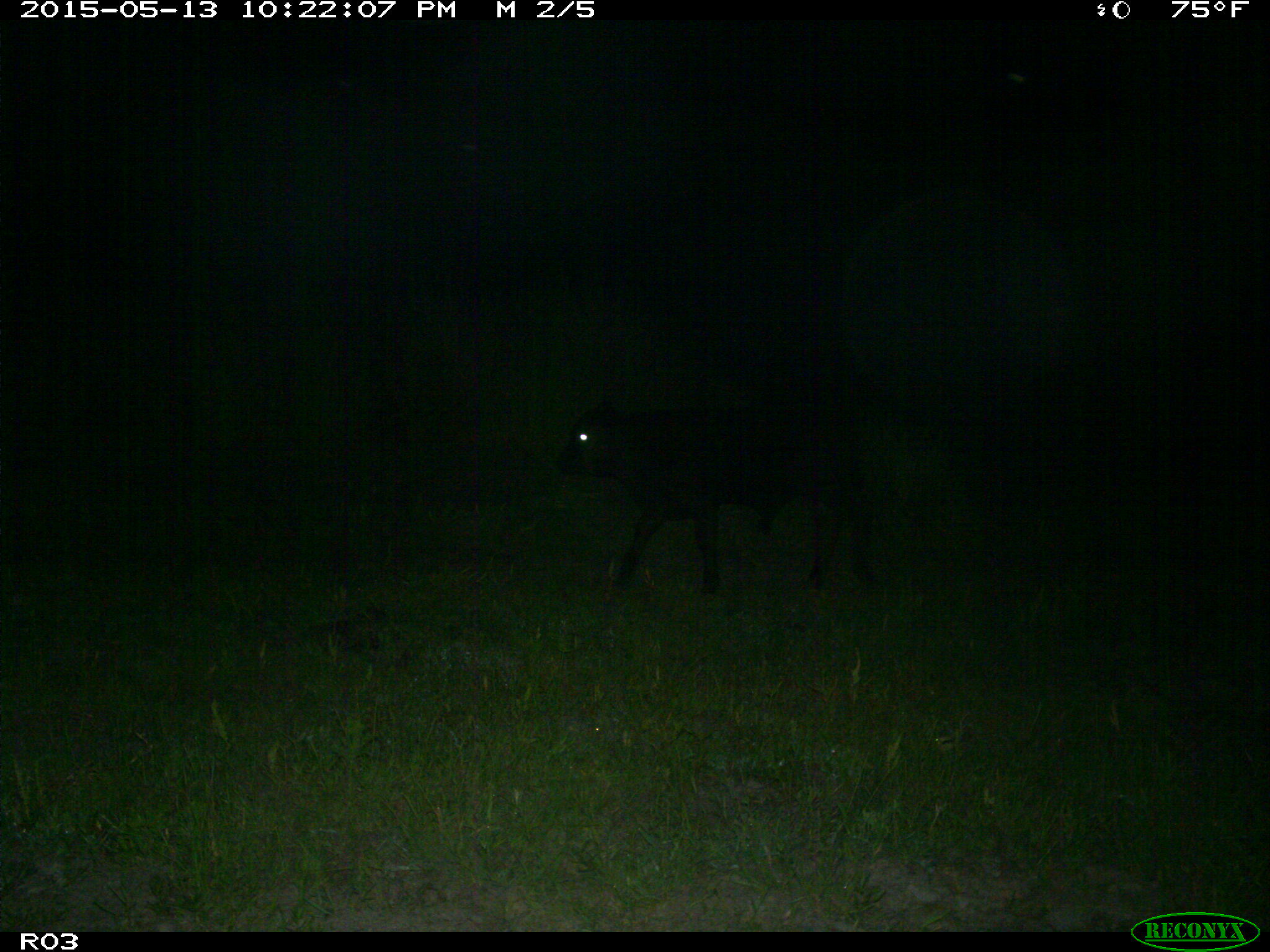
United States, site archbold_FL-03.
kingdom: Animalia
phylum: Chordata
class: Mammalia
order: Artiodactyla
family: Bovidae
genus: Bos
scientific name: Bos taurus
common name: domestic cow